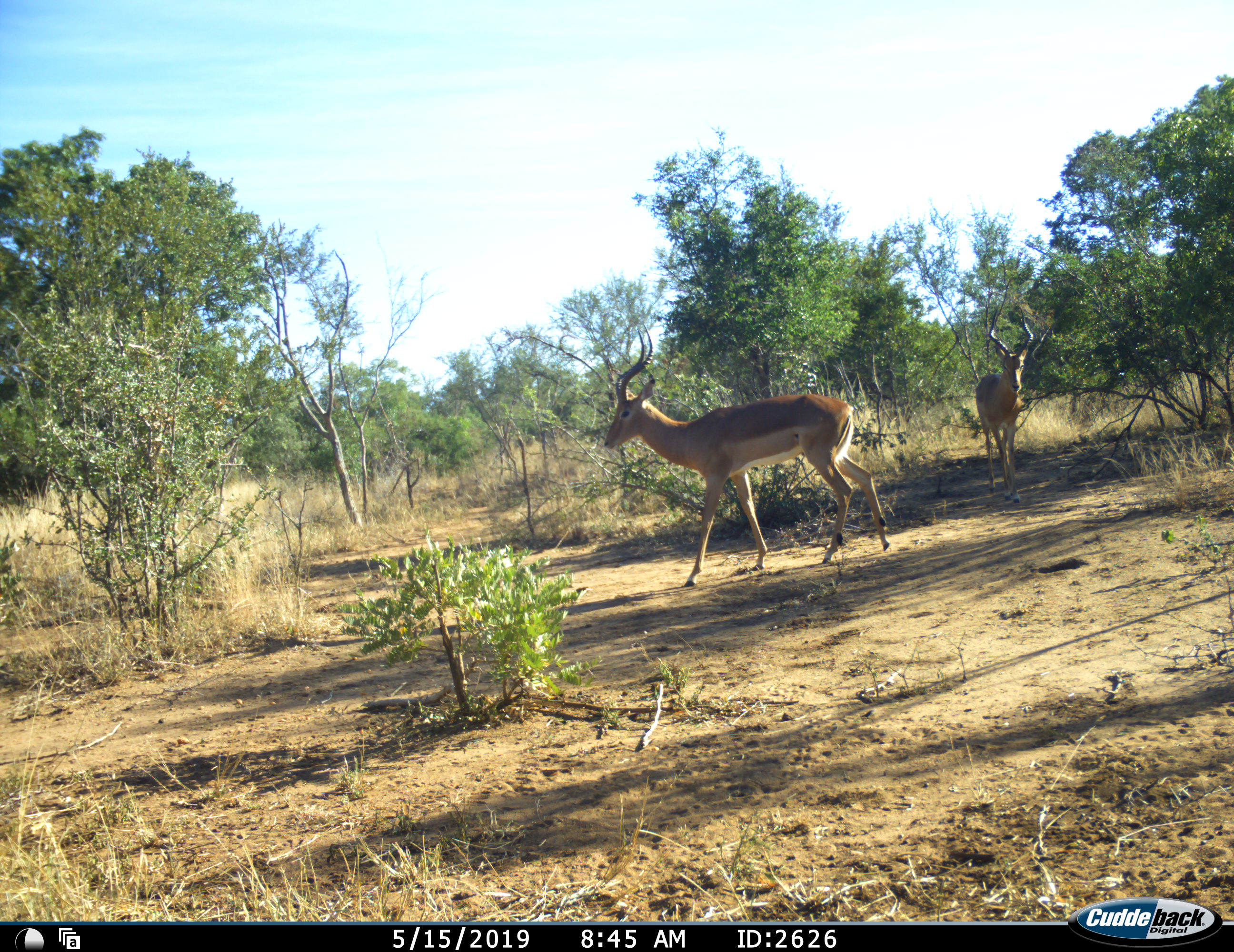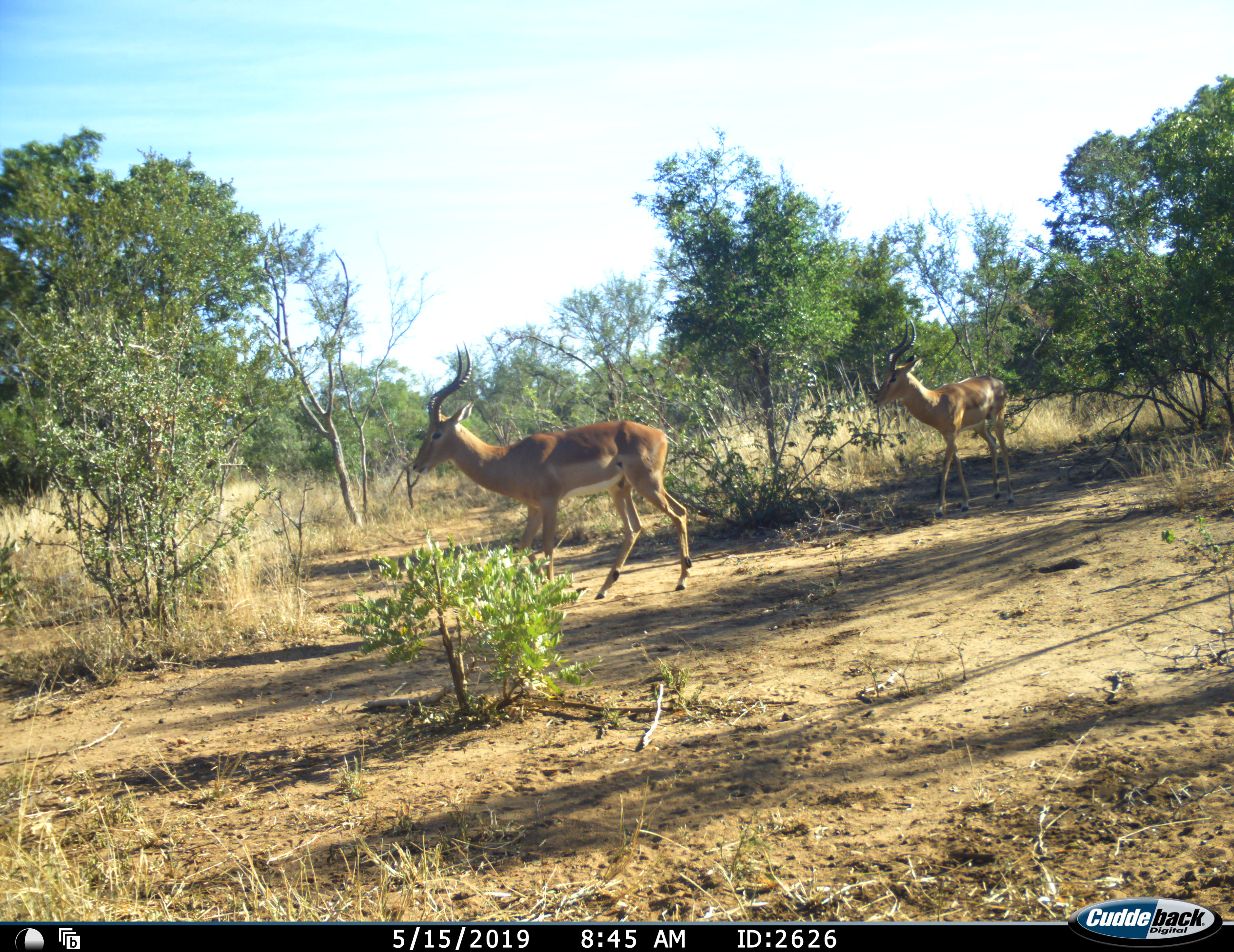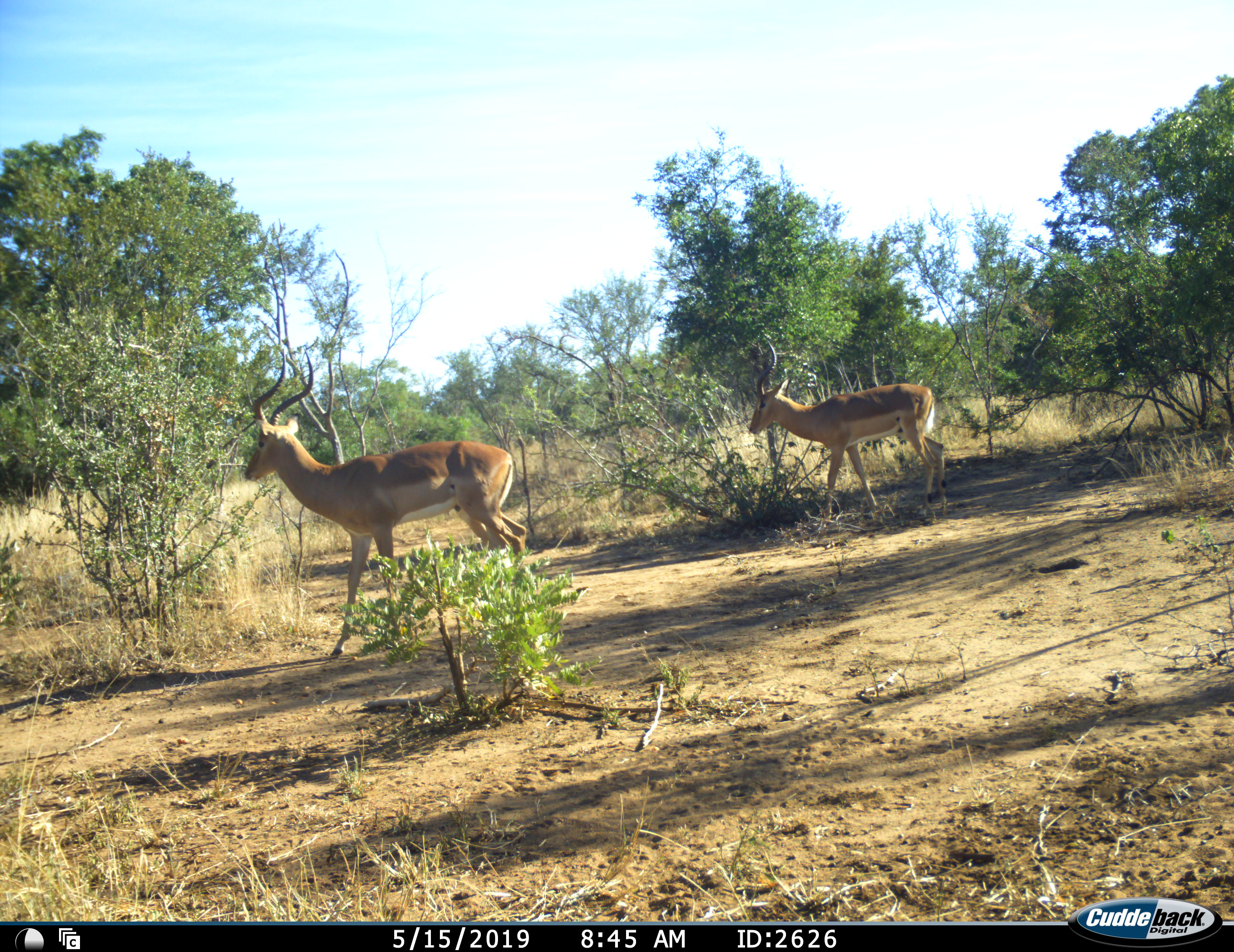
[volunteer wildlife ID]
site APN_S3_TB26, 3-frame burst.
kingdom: Animalia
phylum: Chordata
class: Mammalia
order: Artiodactyla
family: Bovidae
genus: Aepyceros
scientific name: Aepyceros melampus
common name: impala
Impala (Aepyceros melampus), count 2. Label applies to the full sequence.